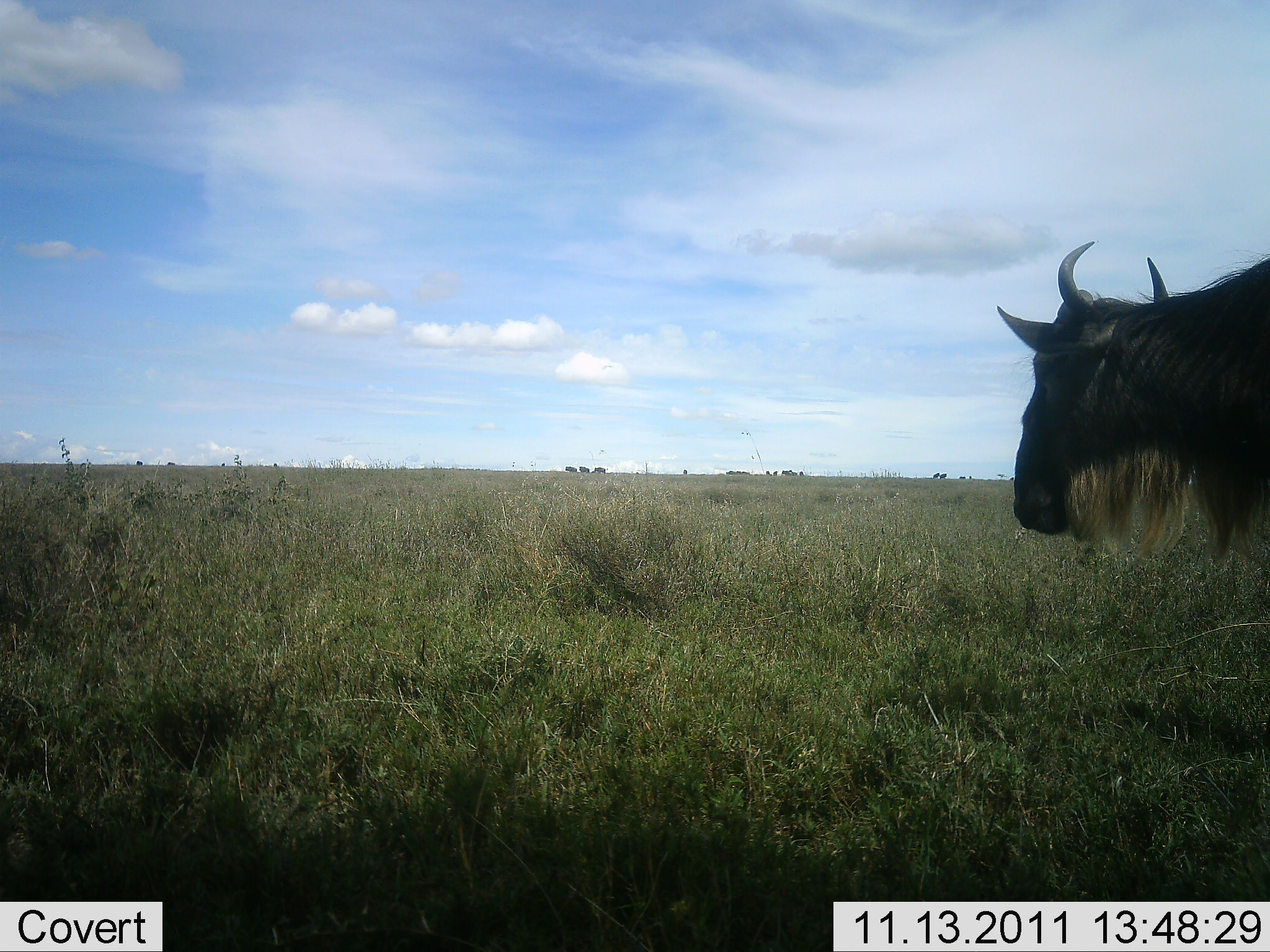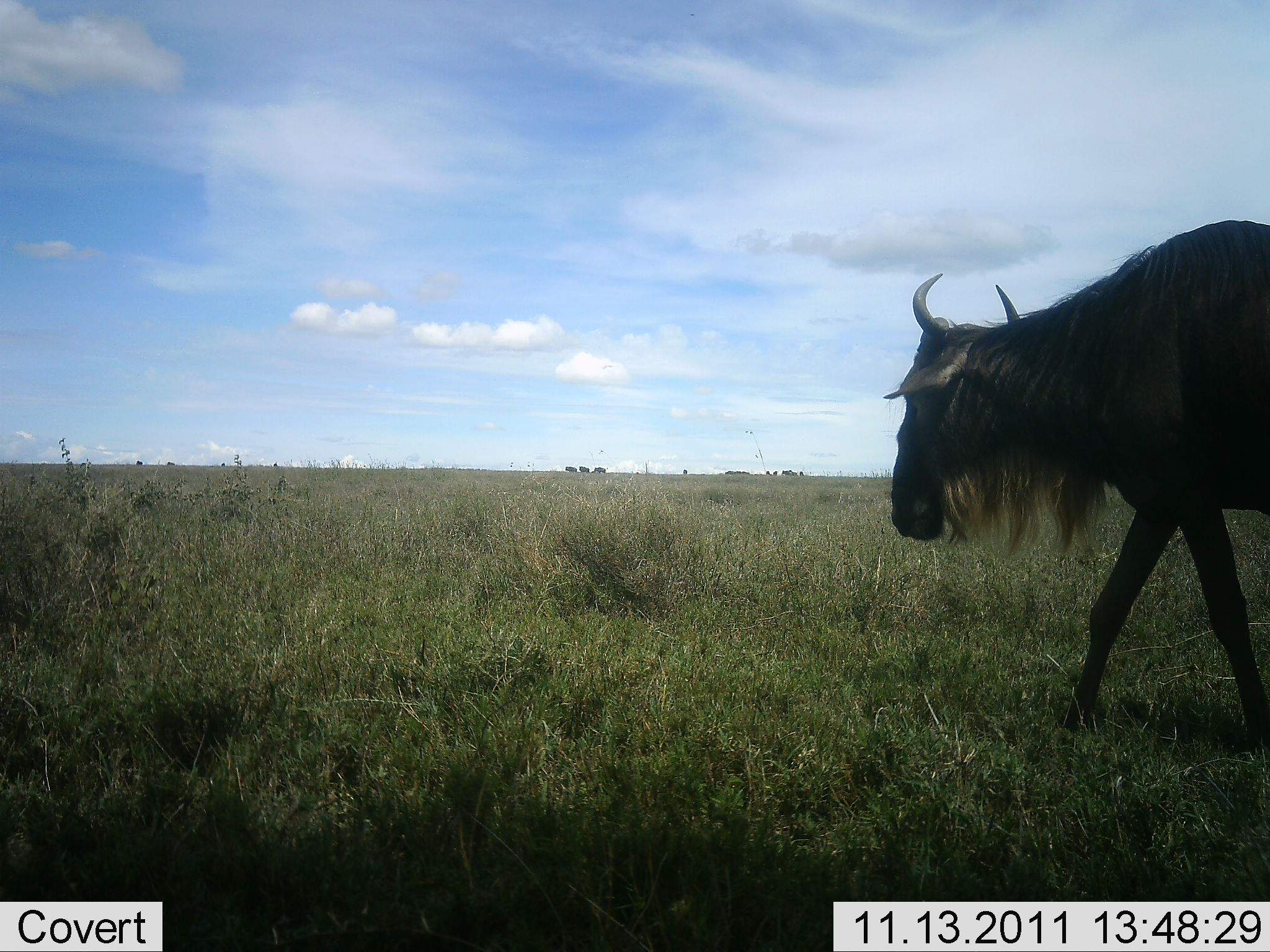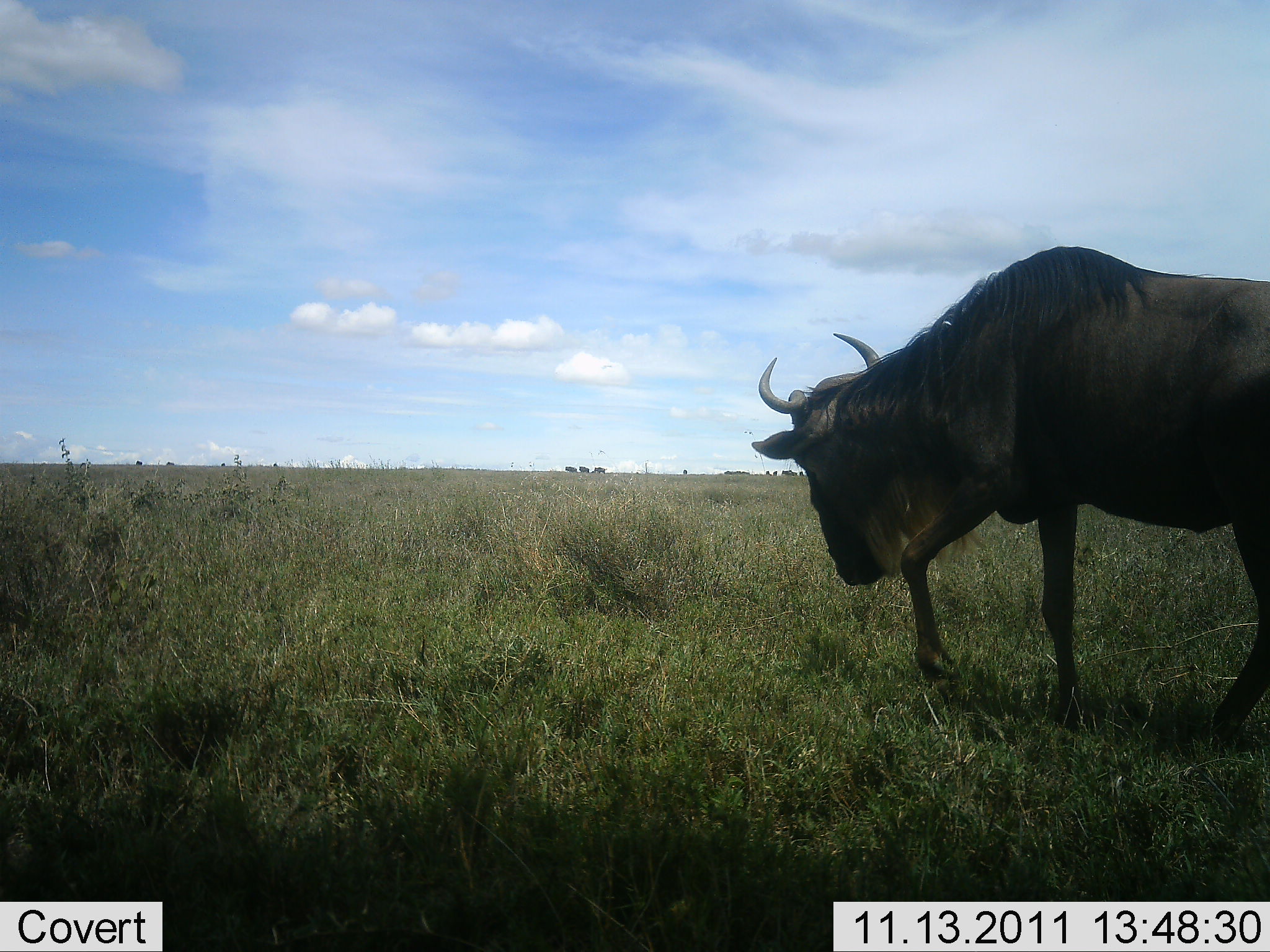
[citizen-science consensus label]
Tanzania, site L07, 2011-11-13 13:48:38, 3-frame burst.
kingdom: Animalia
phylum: Chordata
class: Mammalia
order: Artiodactyla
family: Bovidae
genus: Connochaetes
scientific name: Connochaetes taurinus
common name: blue wildebeest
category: wildebeest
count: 1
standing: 10%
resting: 0%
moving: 100%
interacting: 0%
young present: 0%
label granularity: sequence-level